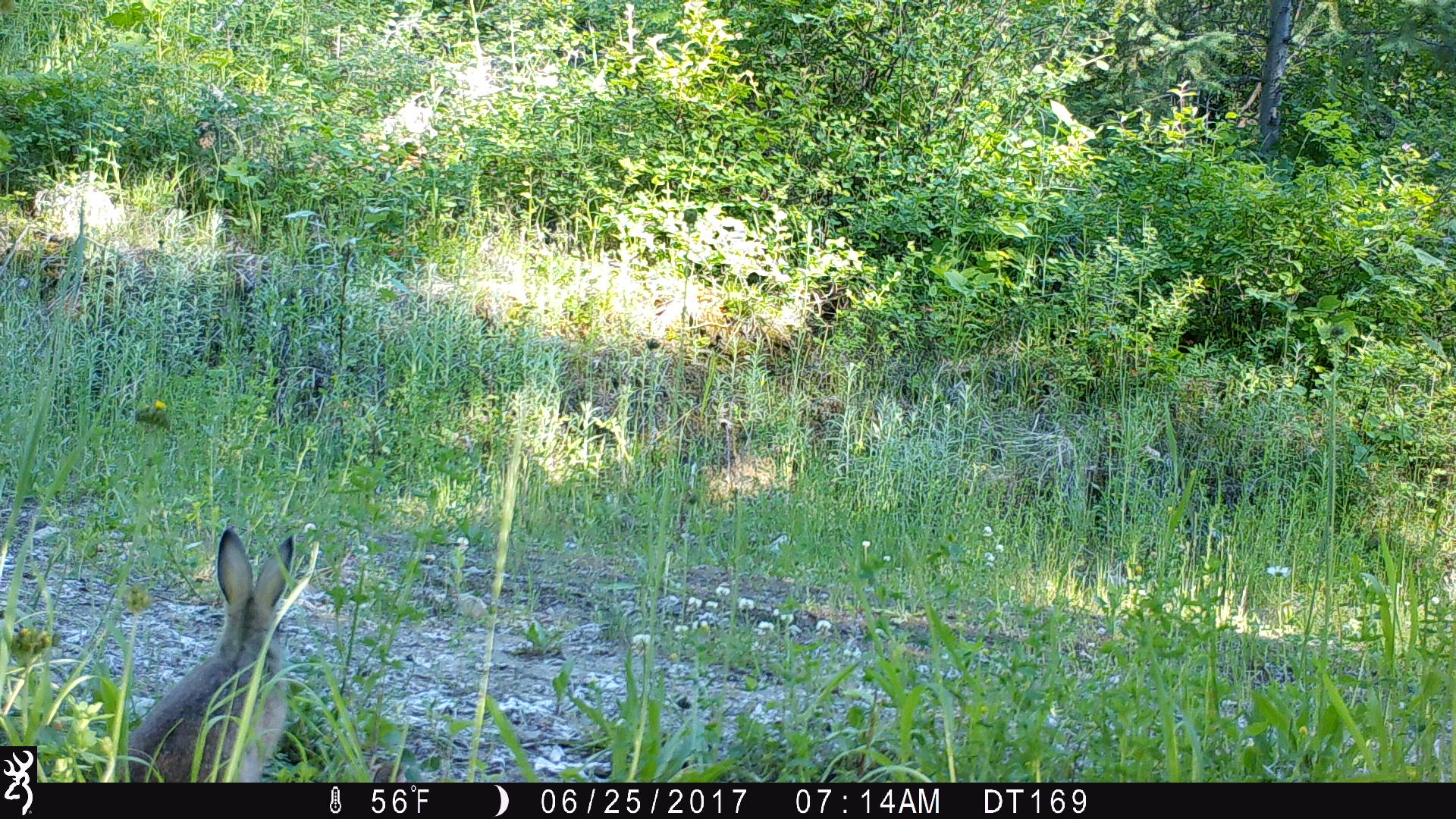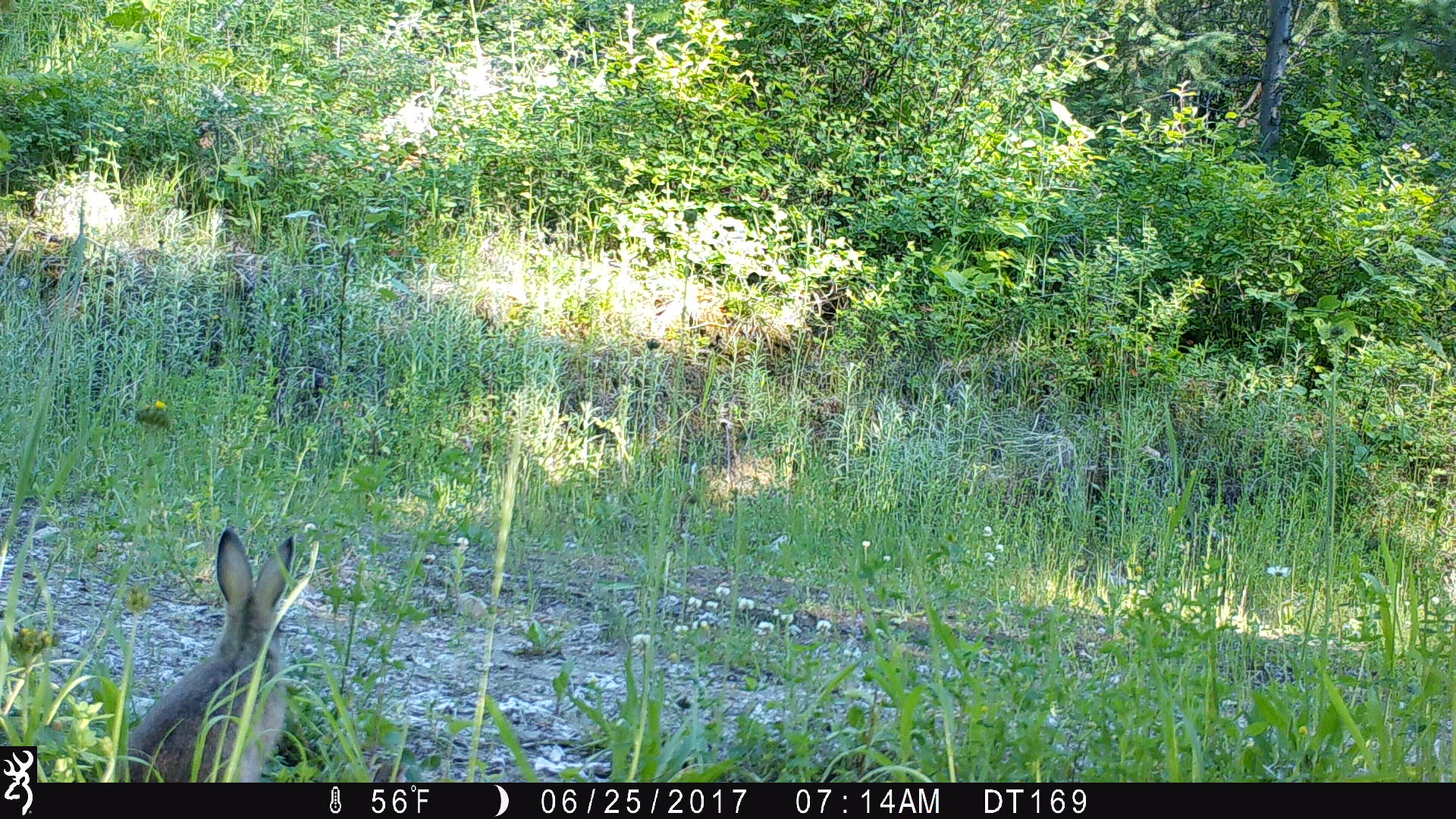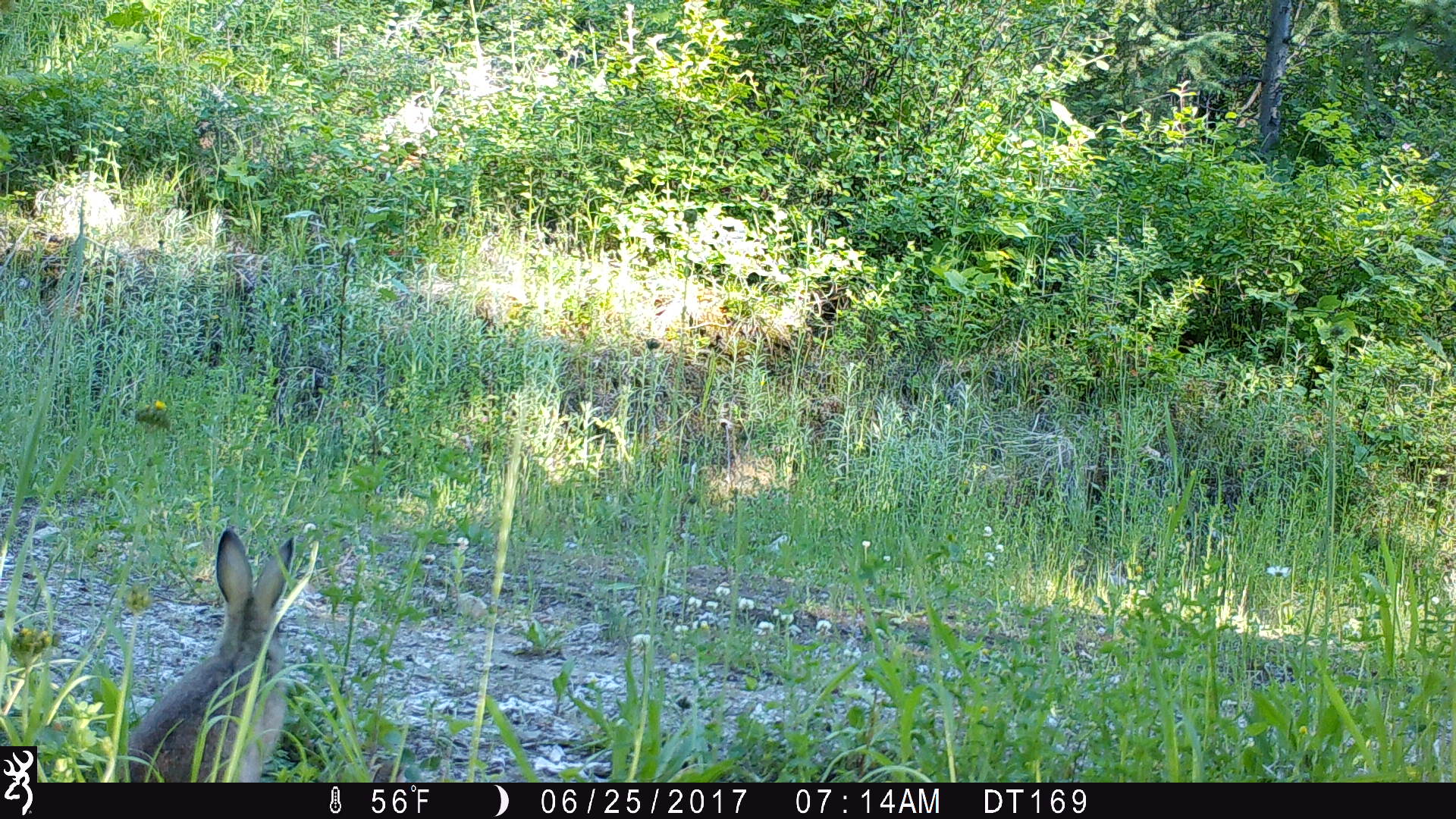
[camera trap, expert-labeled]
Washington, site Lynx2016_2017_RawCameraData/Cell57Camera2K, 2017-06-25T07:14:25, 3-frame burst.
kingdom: Animalia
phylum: Chordata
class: Mammalia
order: Lagomorpha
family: Leporidae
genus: Lepus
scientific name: Lepus americanus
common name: snowshoe hare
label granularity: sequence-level